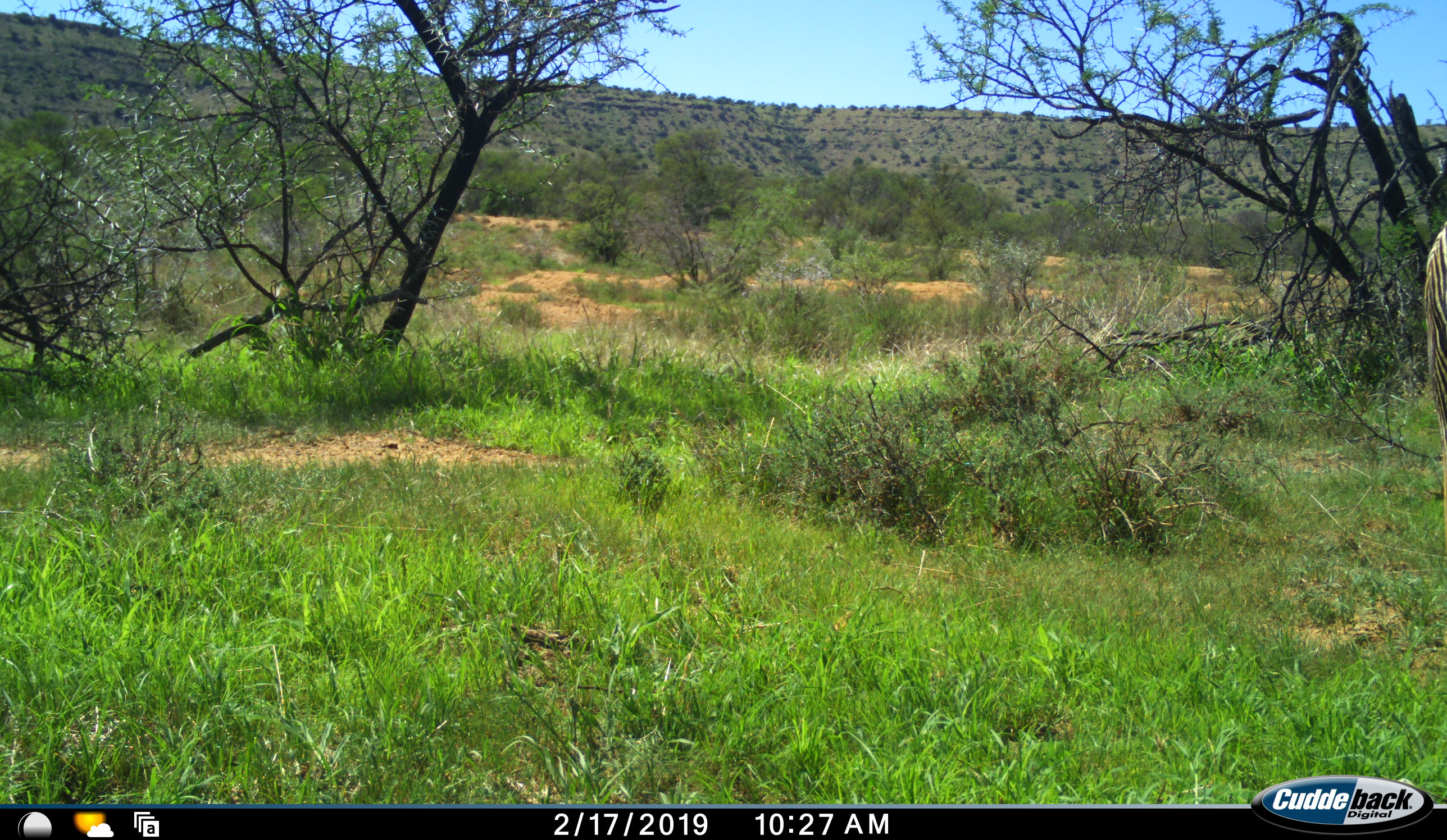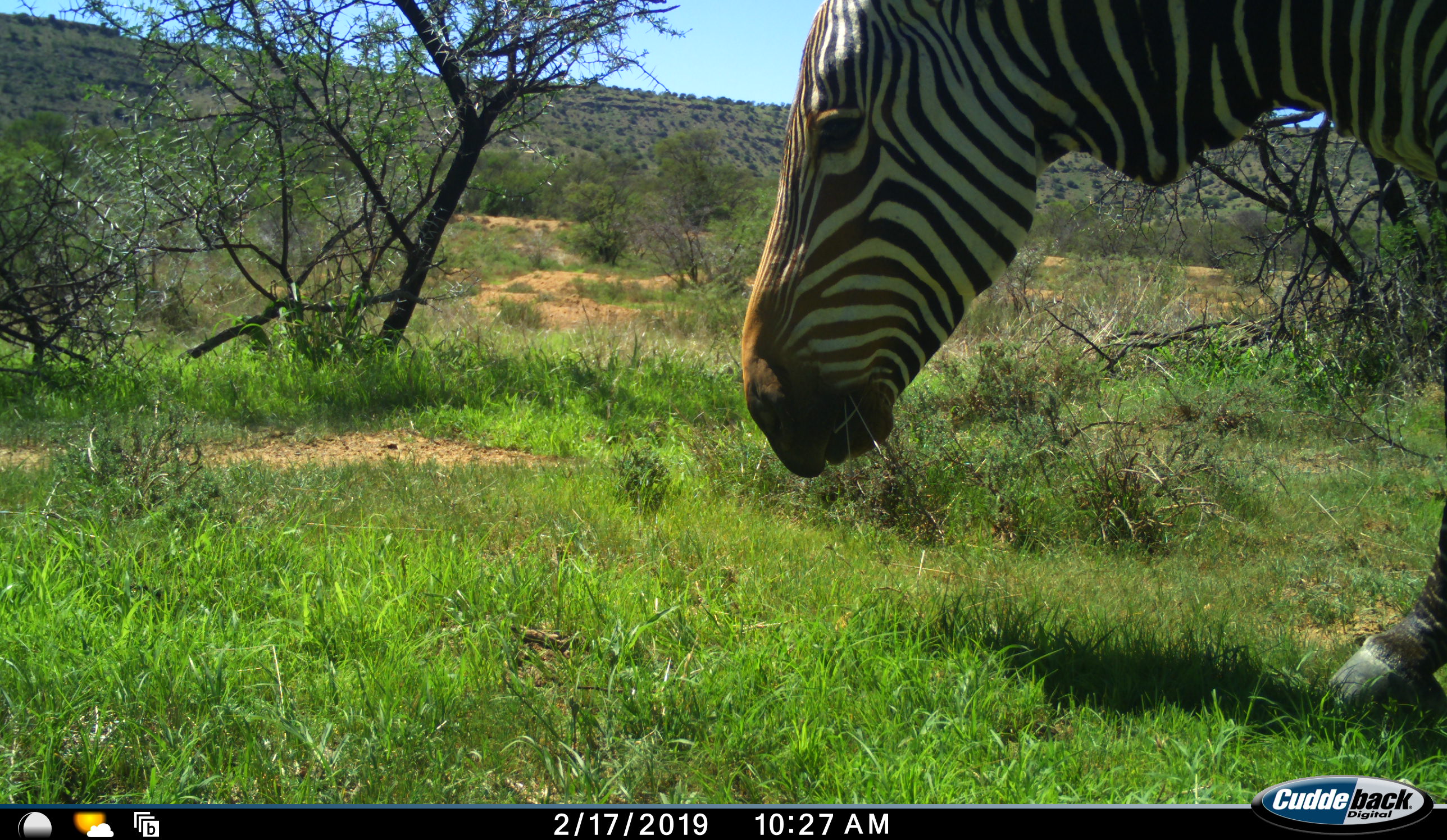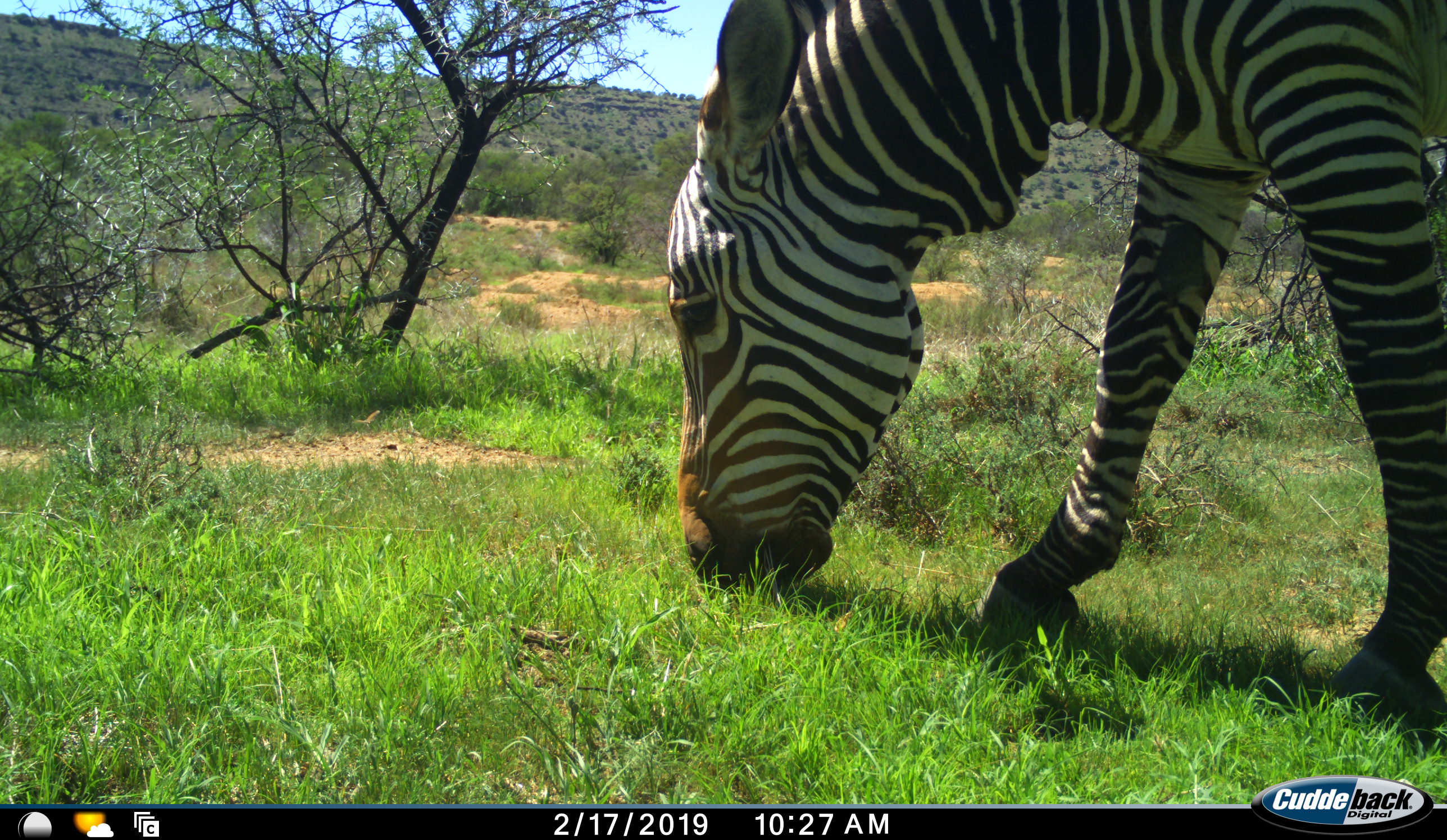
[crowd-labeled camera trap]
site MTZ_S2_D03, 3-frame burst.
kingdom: Animalia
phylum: Chordata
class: Mammalia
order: Perissodactyla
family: Equidae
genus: Equus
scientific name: Equus zebra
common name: mountain zebra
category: zebramountain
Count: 1.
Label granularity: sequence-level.